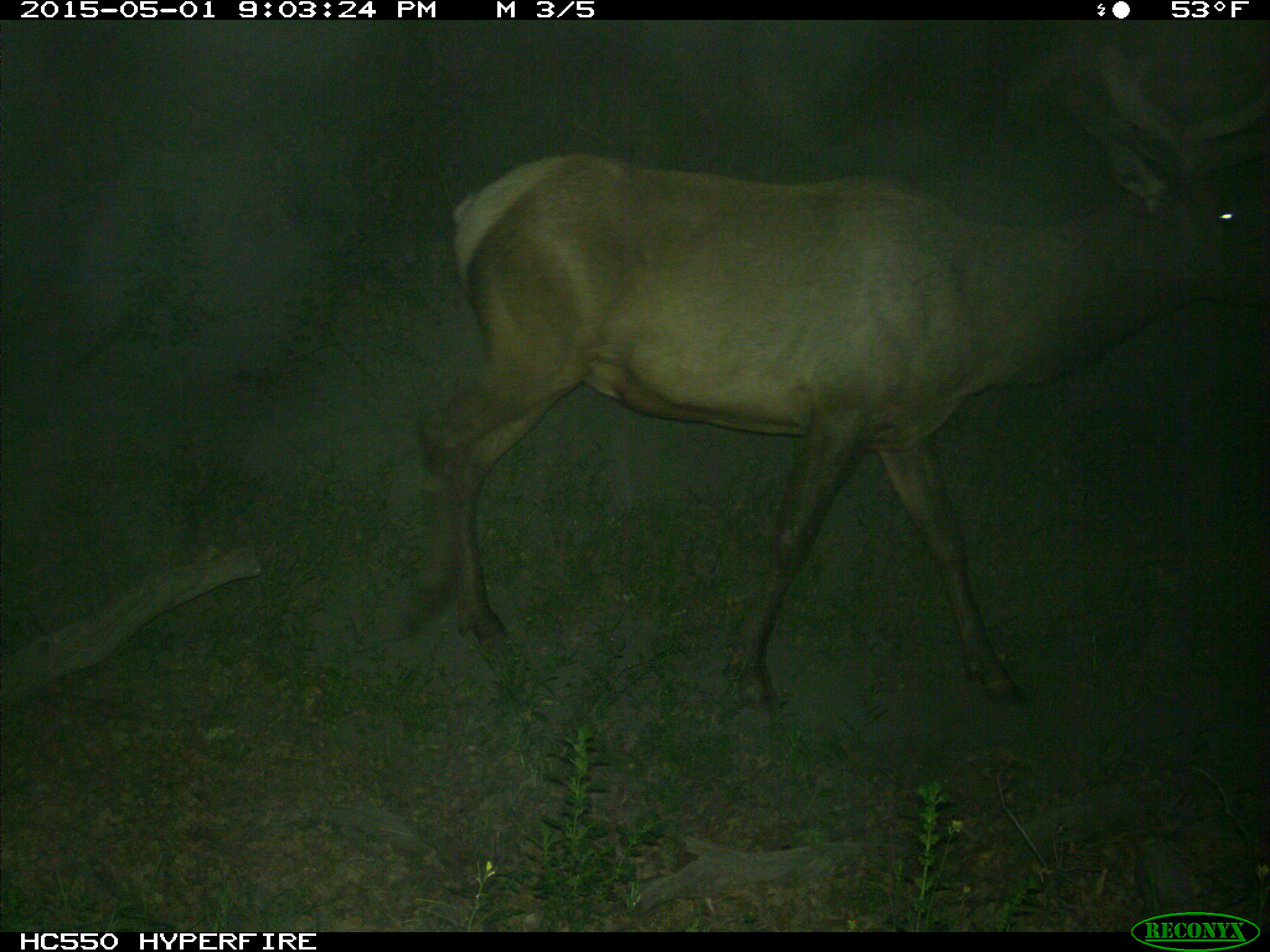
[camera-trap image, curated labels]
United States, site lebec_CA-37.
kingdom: Animalia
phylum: Chordata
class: Mammalia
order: Artiodactyla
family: Cervidae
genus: Cervus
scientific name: Cervus canadensis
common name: elk